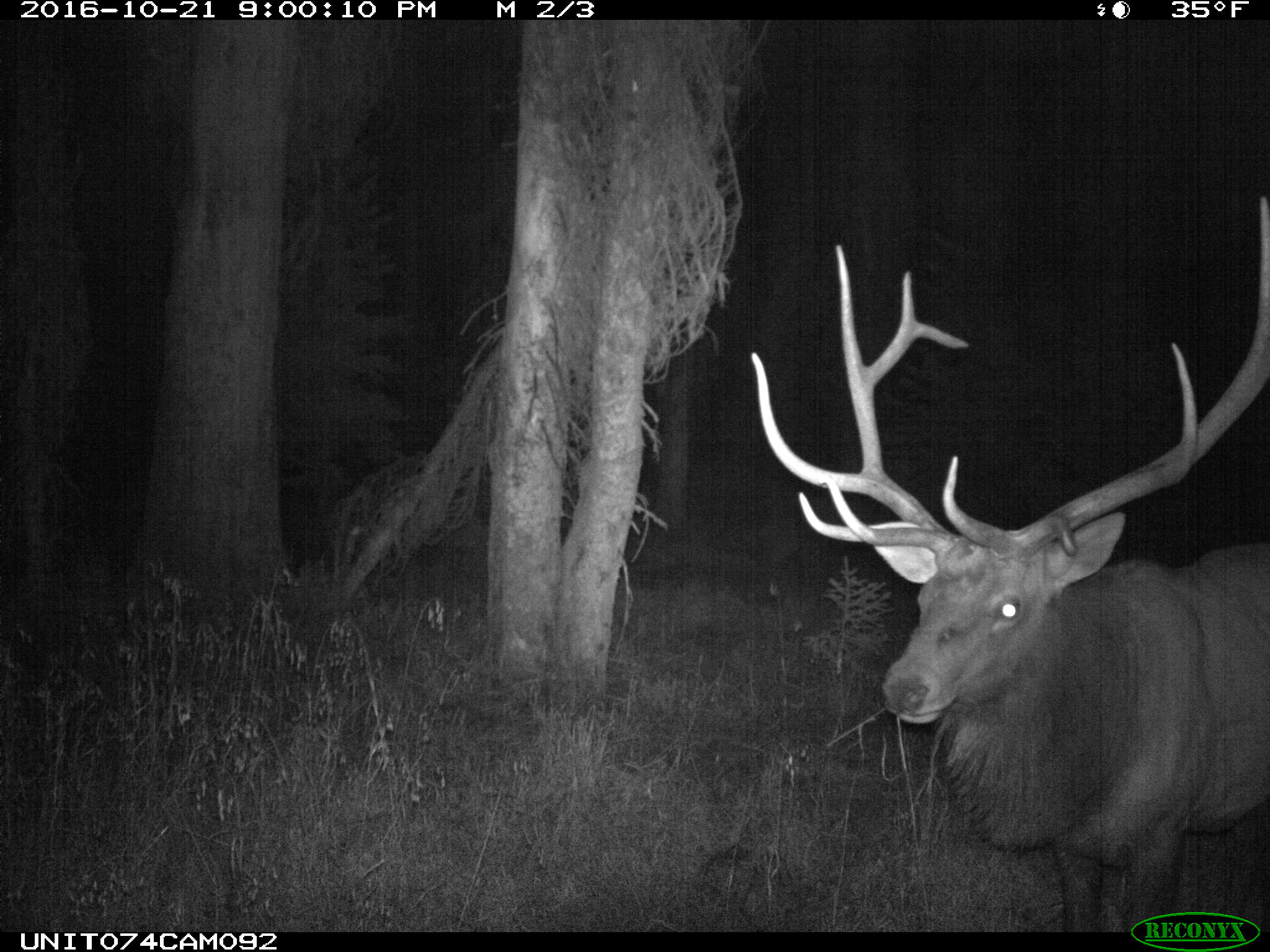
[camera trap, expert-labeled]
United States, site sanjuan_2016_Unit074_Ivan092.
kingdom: Animalia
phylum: Chordata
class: Mammalia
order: Artiodactyla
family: Cervidae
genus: Cervus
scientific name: Cervus elaphus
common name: red deer